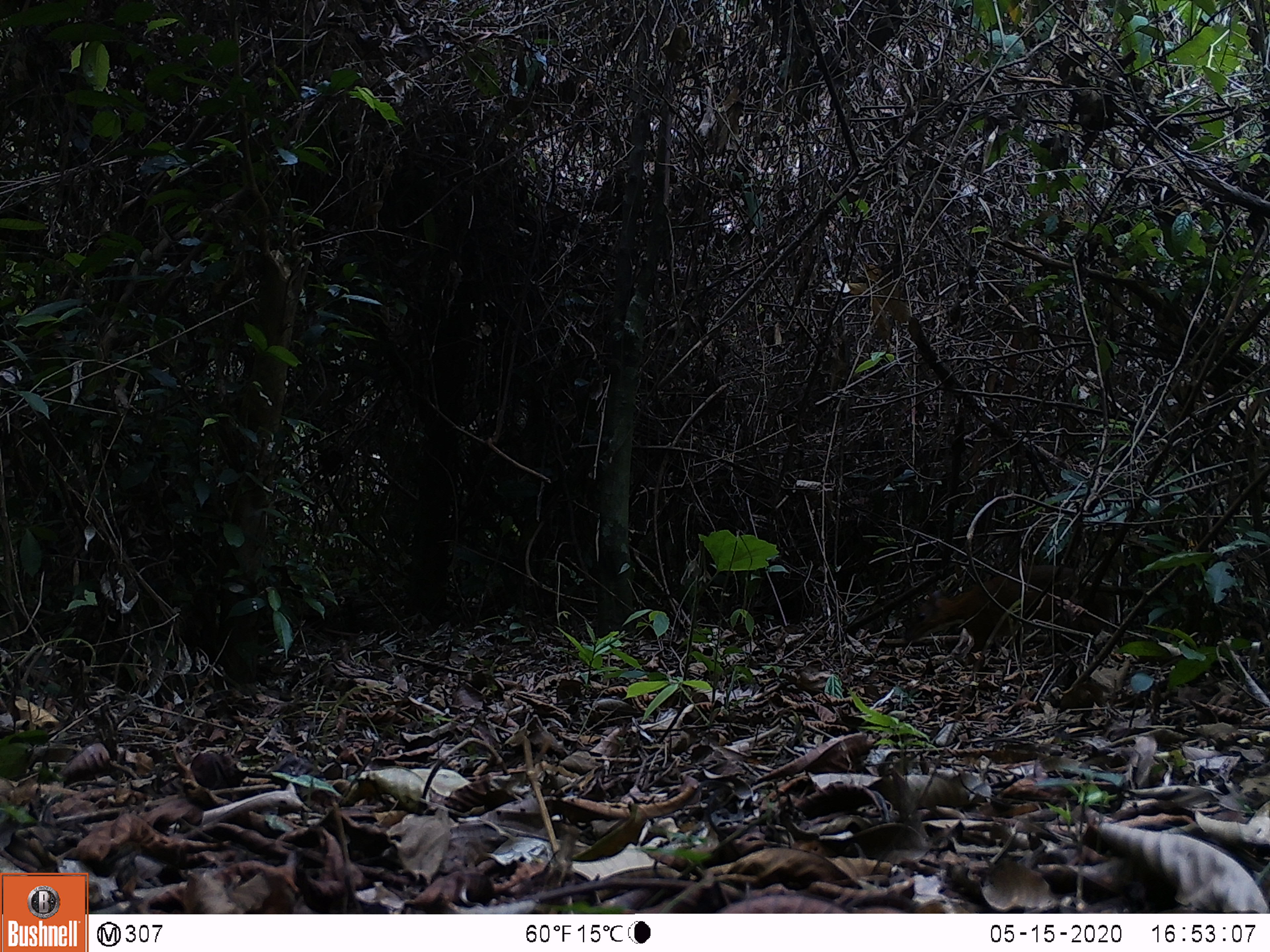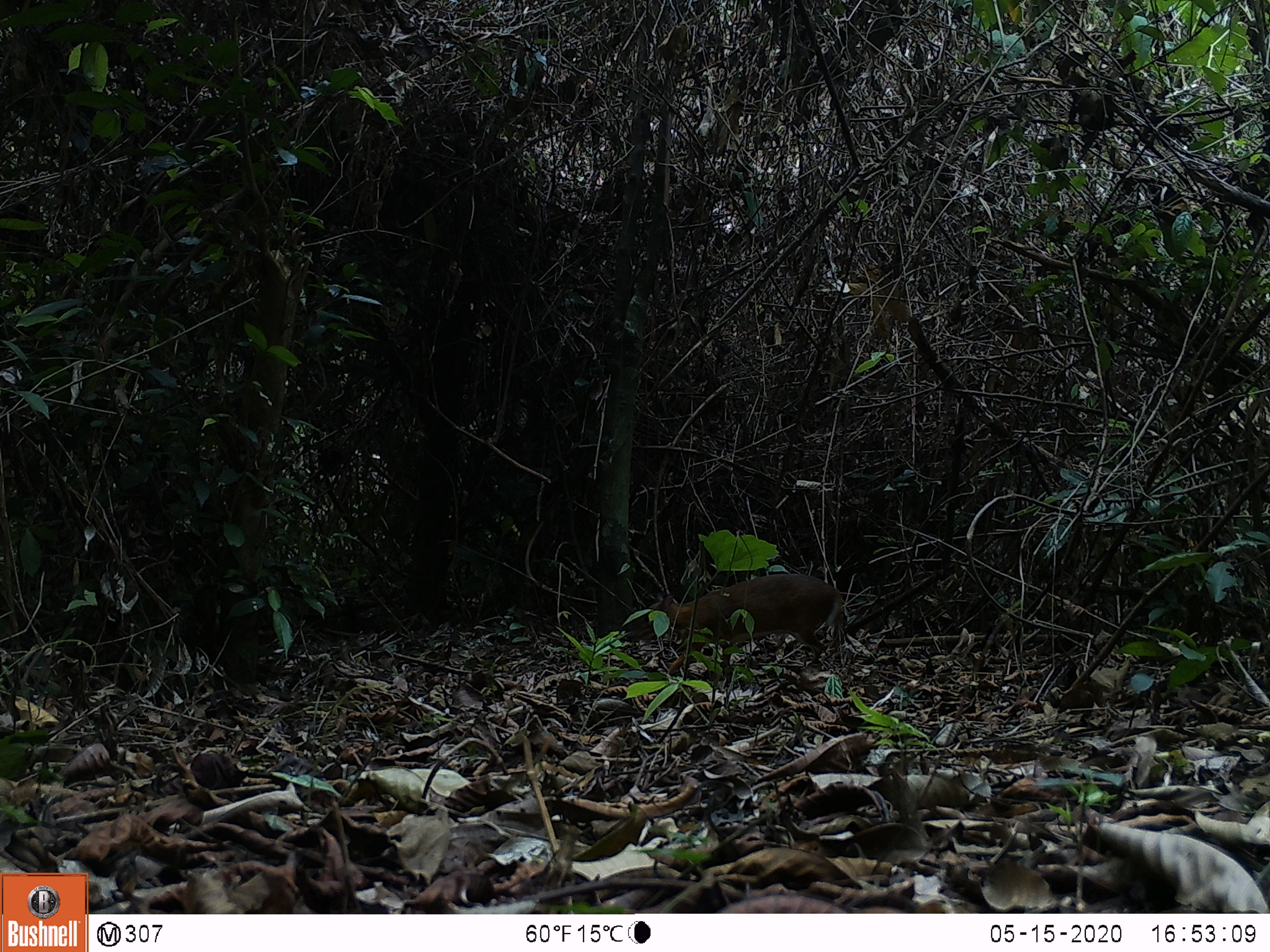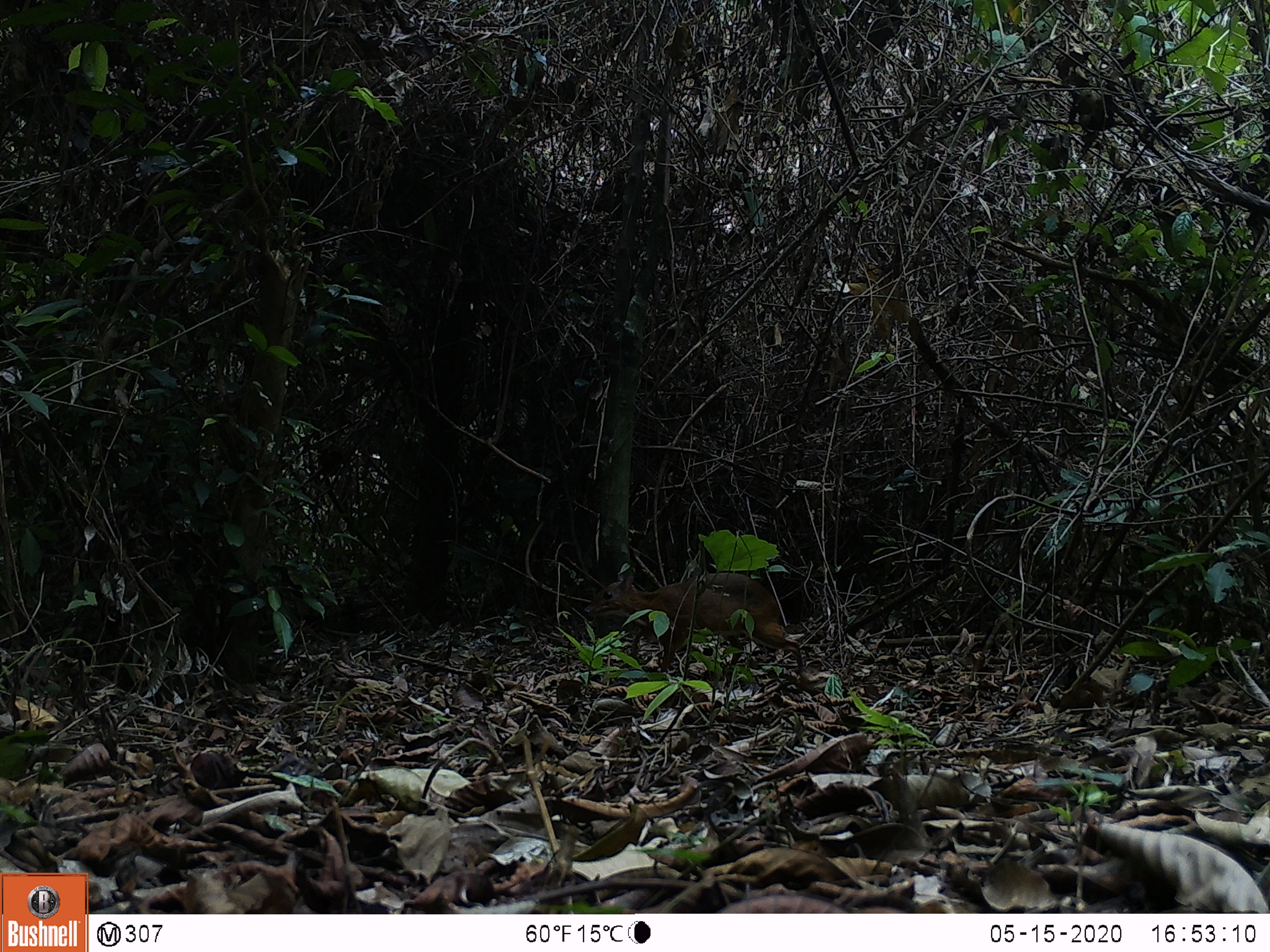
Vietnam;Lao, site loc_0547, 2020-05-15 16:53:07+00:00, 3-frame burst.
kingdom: Animalia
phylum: Chordata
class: Mammalia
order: Artiodactyla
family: Tragulidae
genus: Moschiola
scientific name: Moschiola meminna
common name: chevrotain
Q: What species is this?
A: Chevrotain (Moschiola meminna).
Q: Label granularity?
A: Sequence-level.